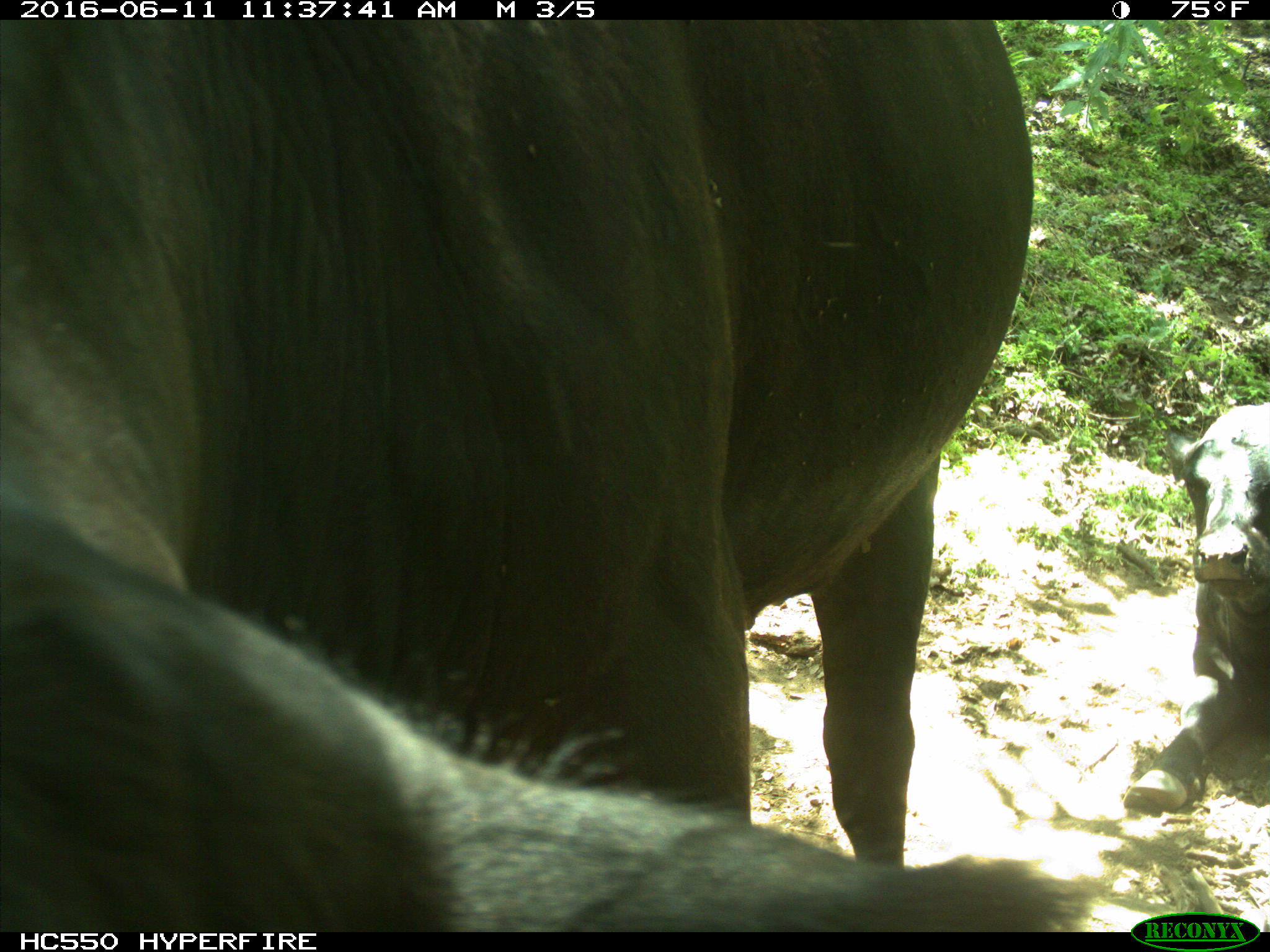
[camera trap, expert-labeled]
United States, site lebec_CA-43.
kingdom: Animalia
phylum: Chordata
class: Mammalia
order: Artiodactyla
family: Bovidae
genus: Bos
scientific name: Bos taurus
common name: domestic cow